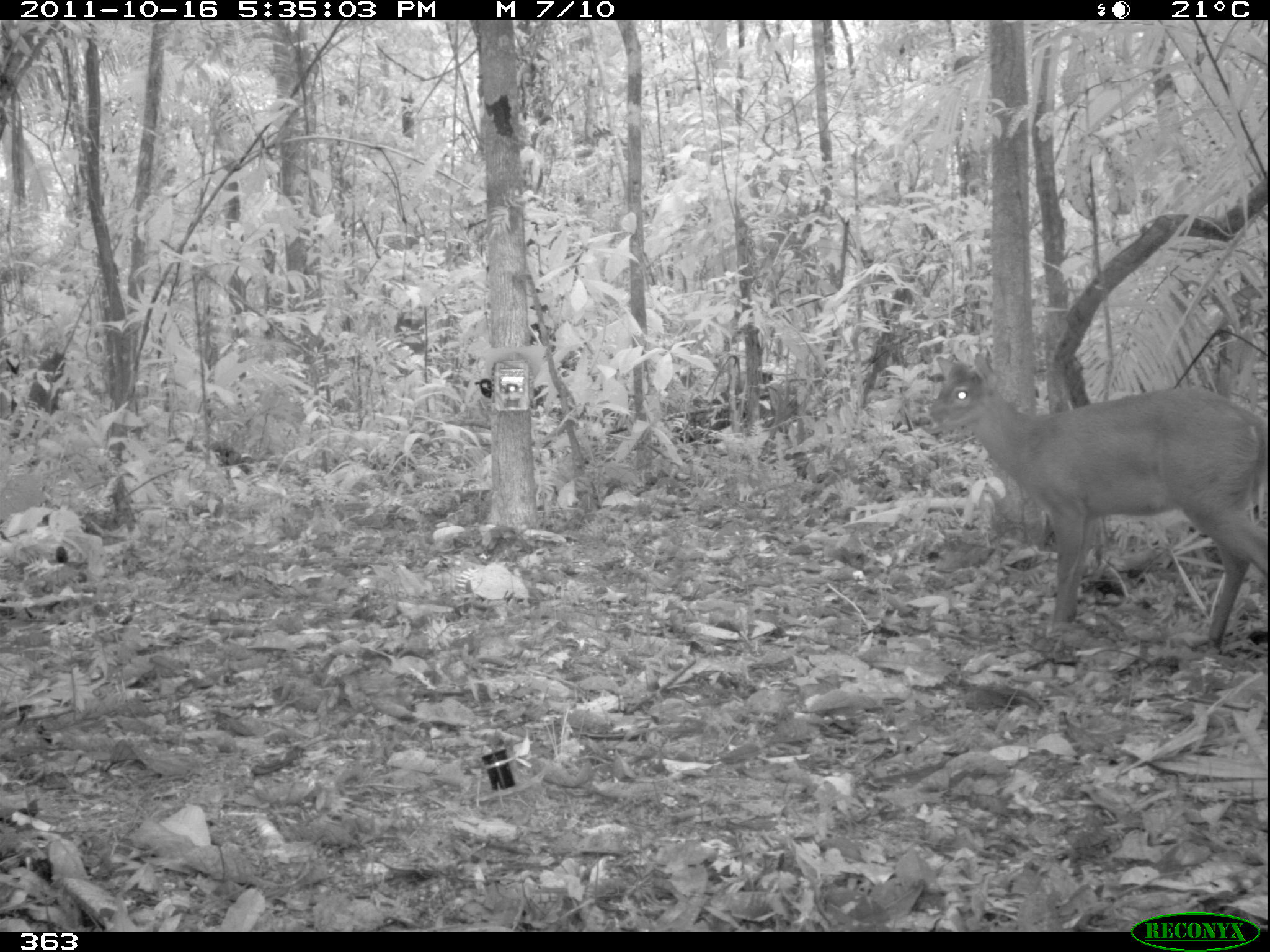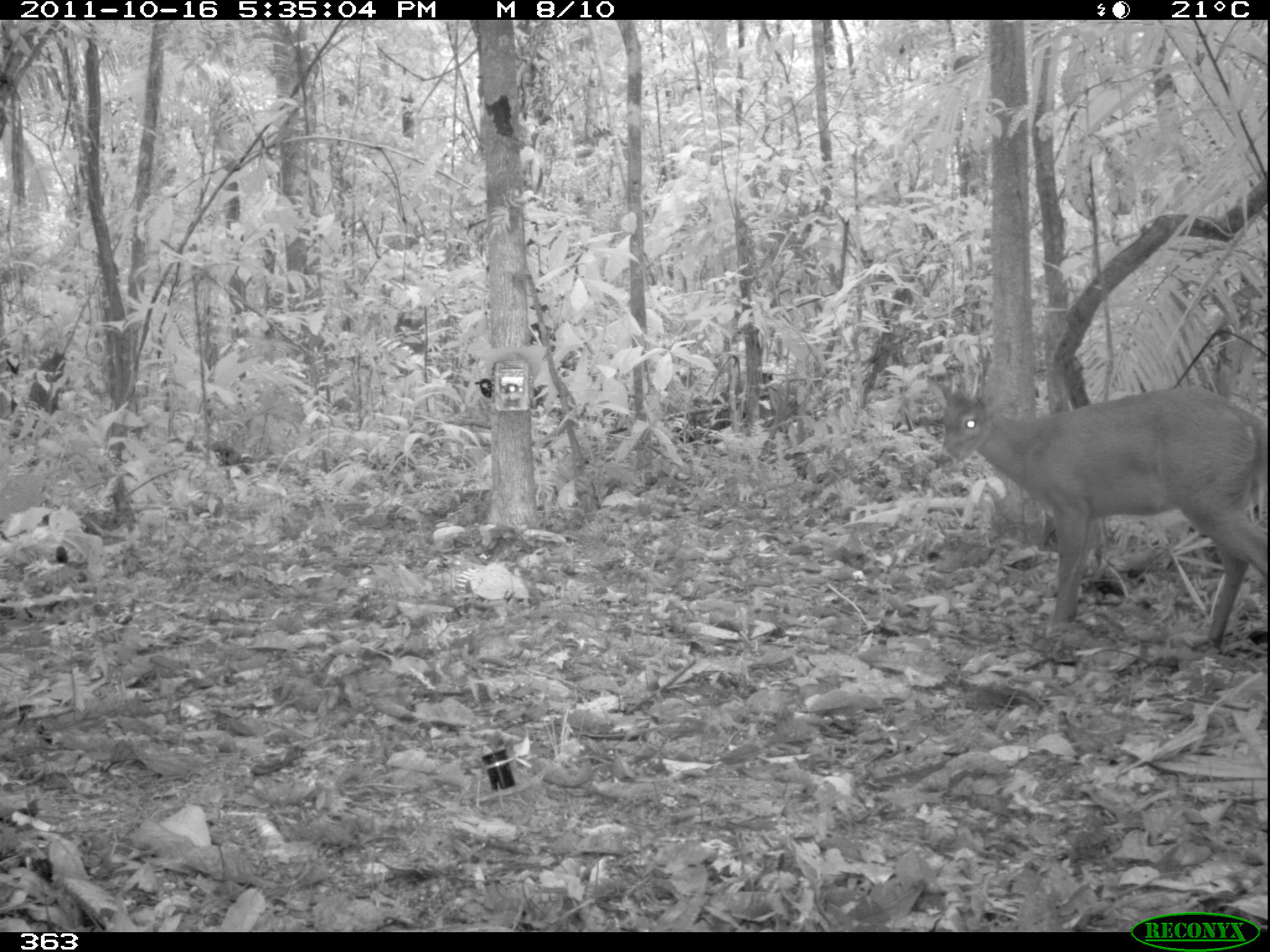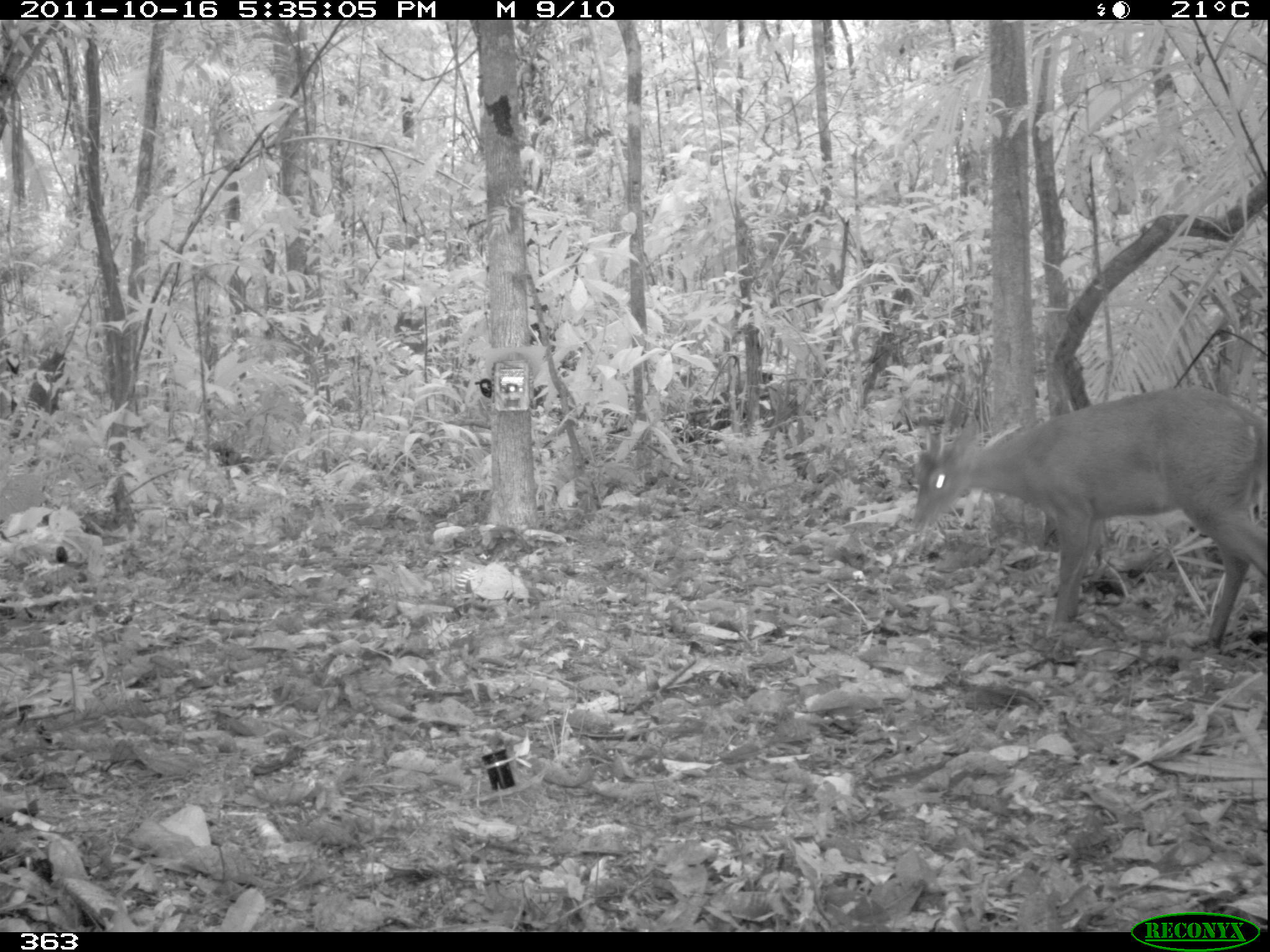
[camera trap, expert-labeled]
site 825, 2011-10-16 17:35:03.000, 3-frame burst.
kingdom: Animalia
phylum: Chordata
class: Mammalia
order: Artiodactyla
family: Cervidae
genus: Mazama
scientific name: Mazama americana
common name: red brocket